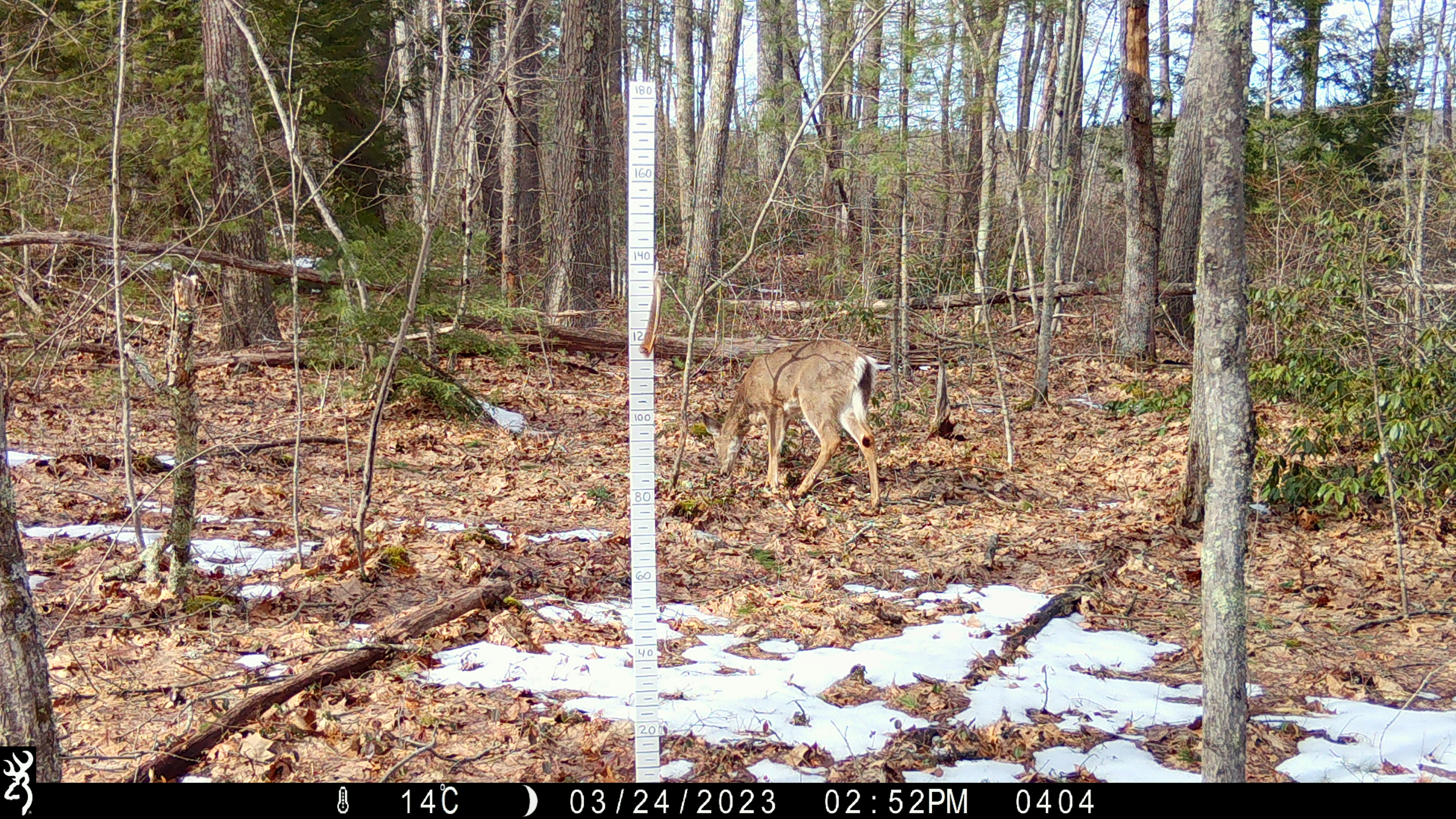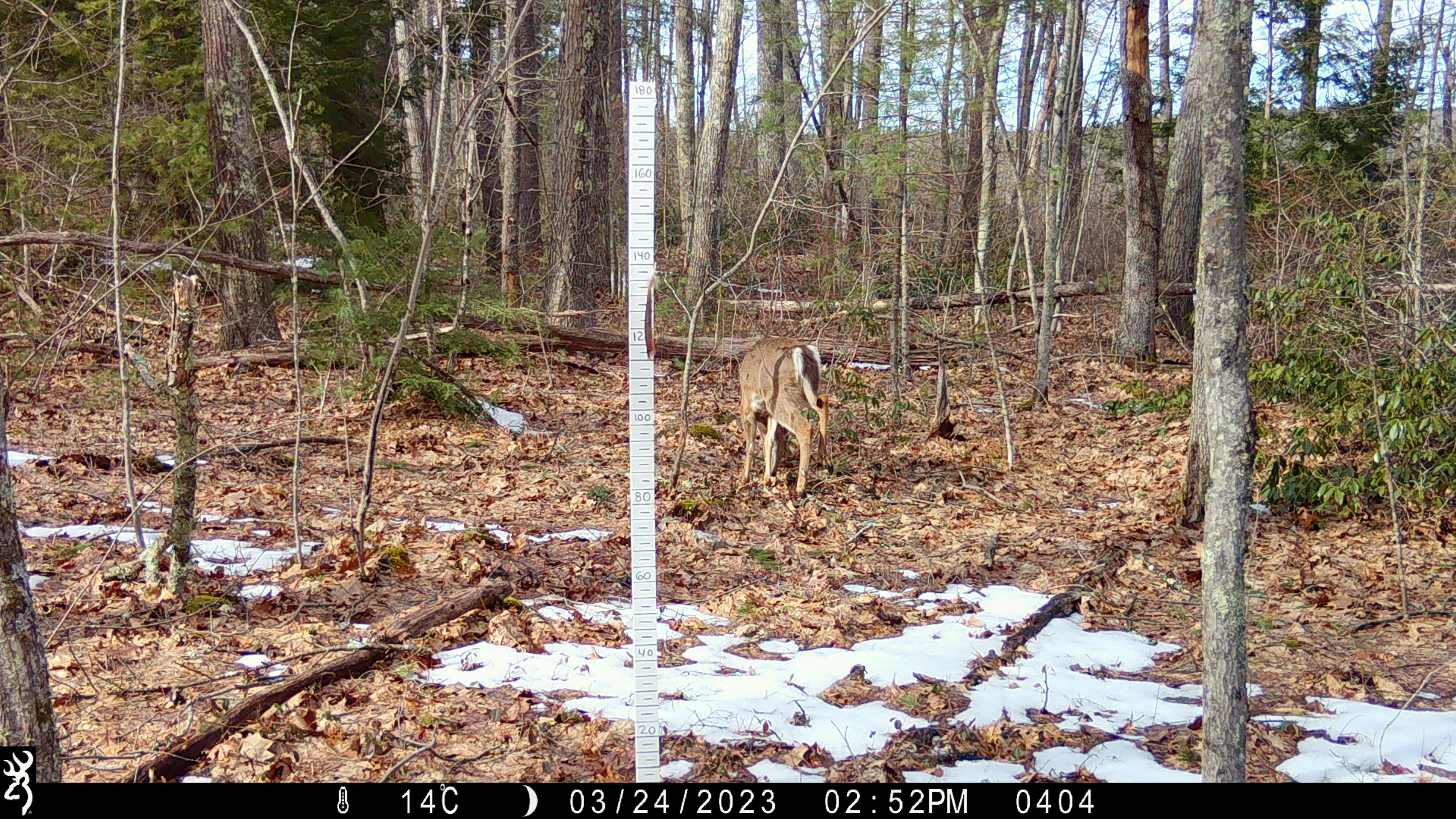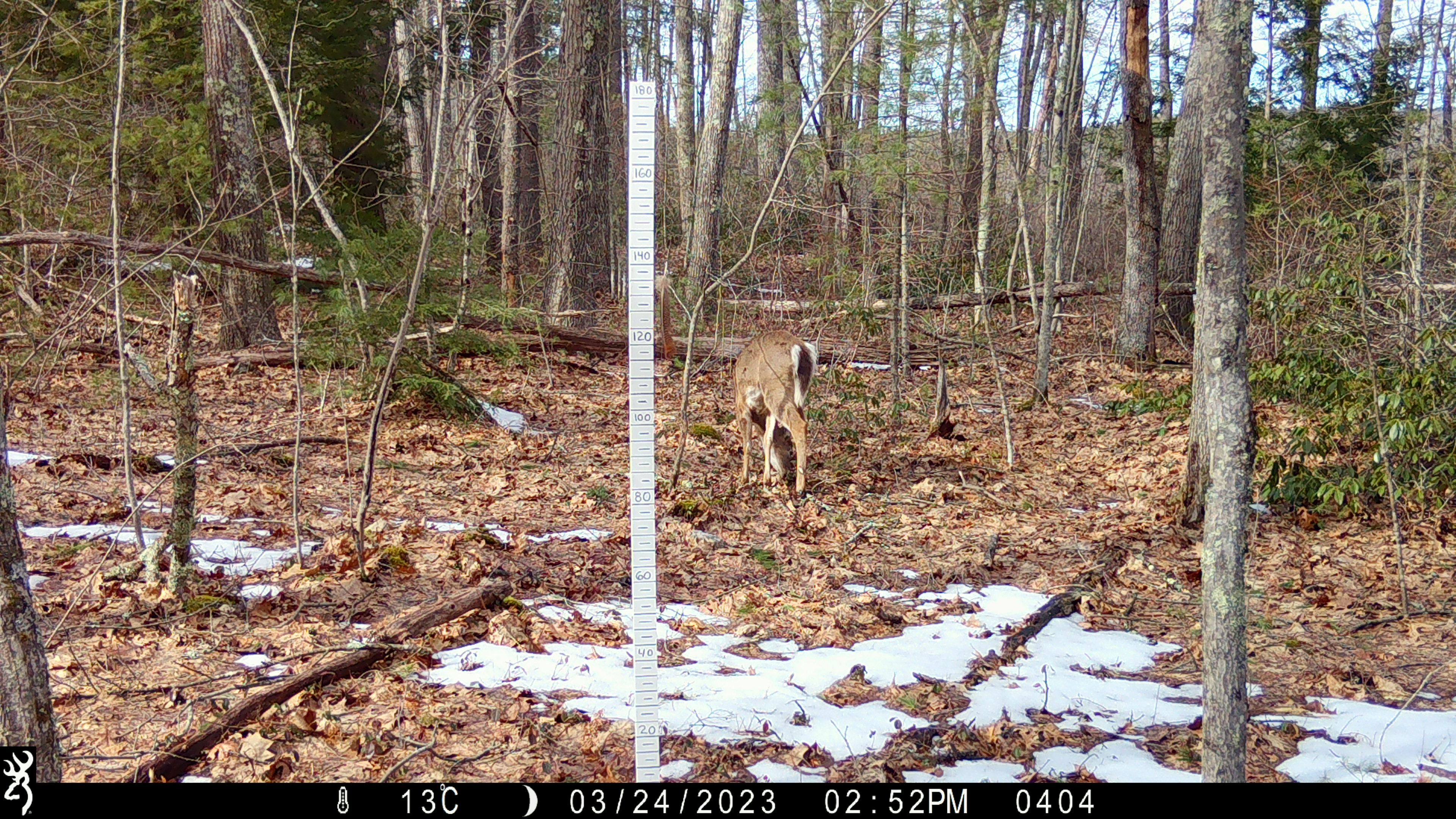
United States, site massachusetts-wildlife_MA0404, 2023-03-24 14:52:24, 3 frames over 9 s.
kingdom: Animalia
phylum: Chordata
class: Mammalia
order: Artiodactyla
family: Cervidae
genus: Odocoileus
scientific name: Odocoileus virginianus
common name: white-tailed deer